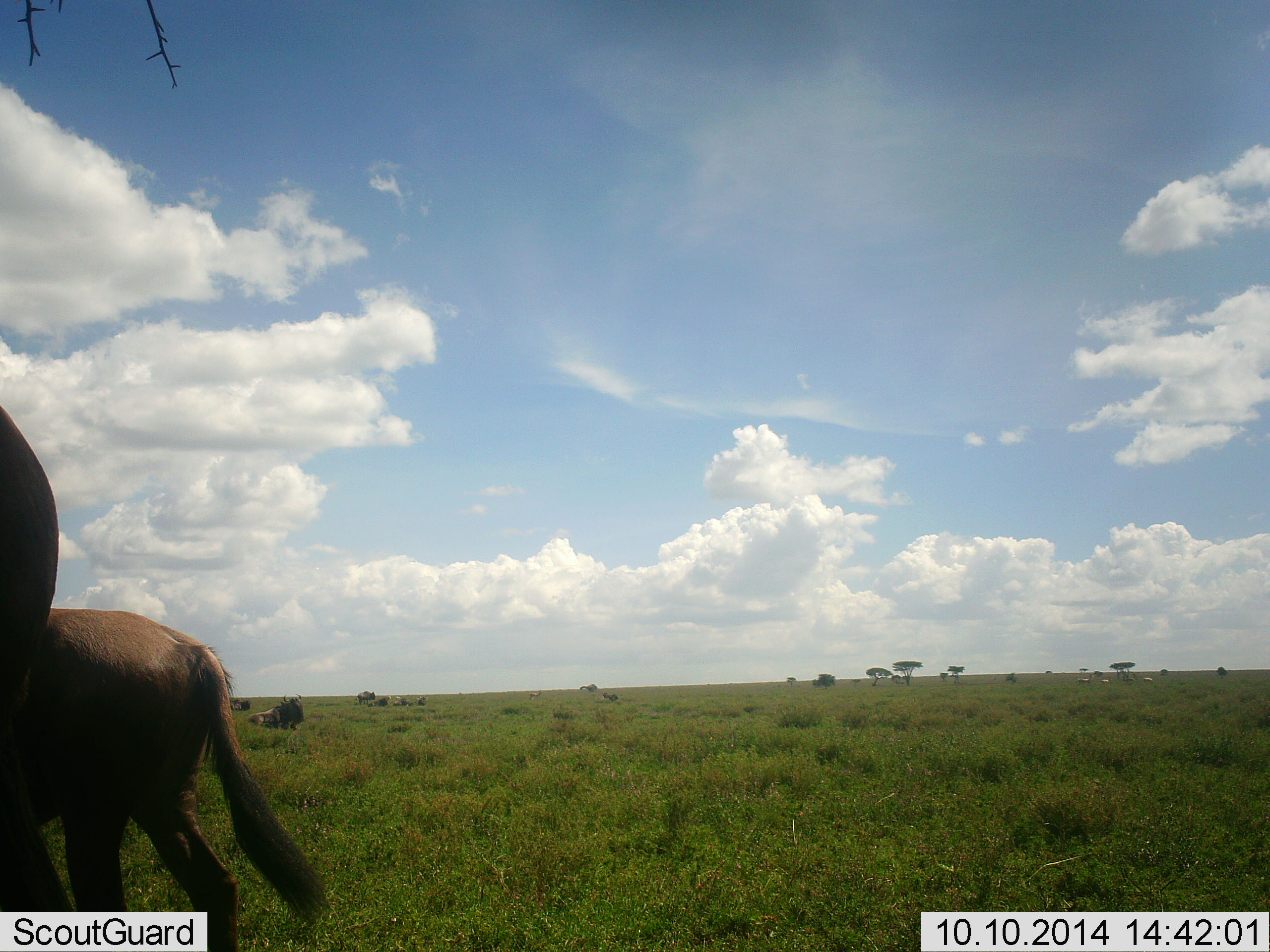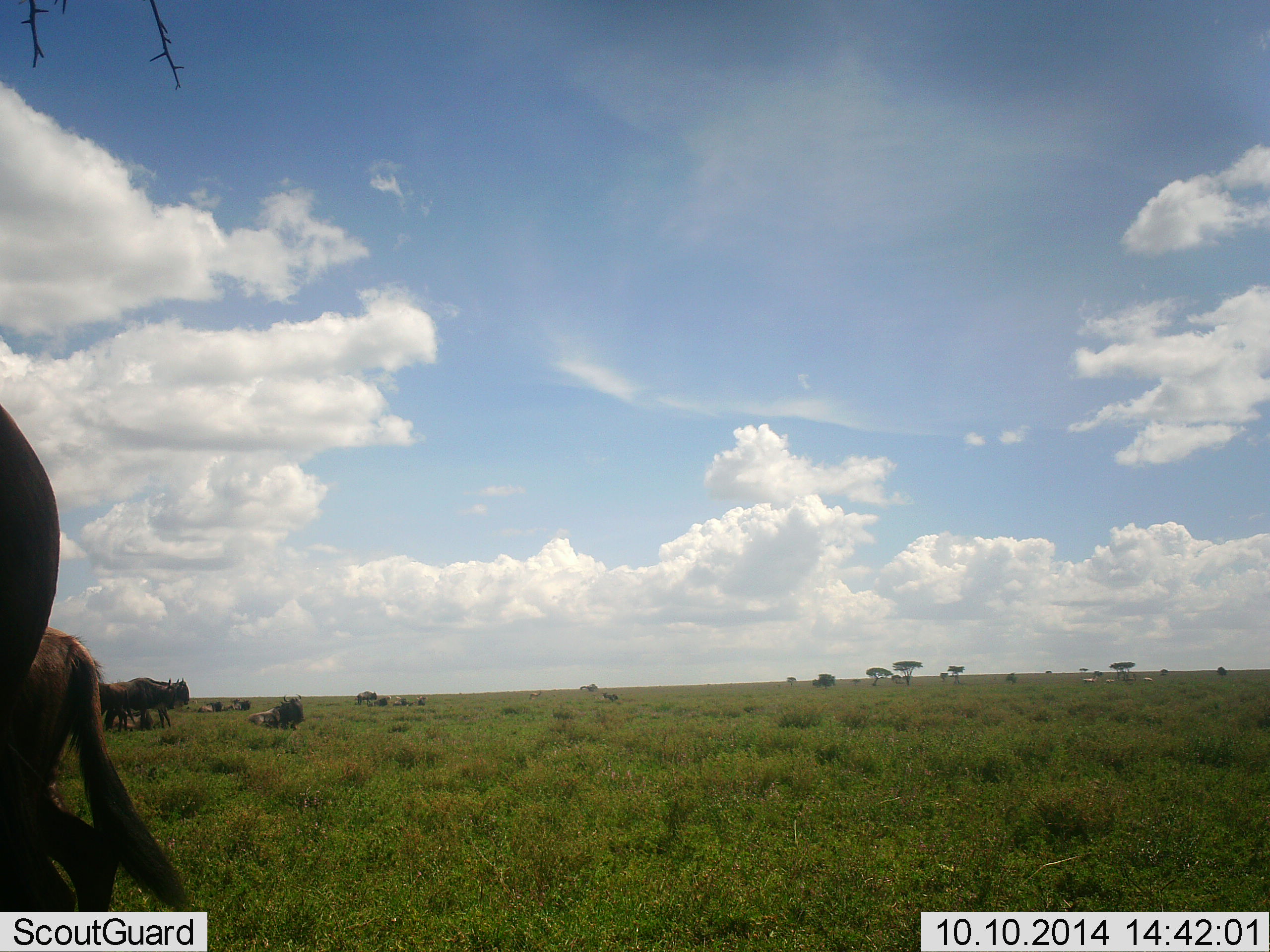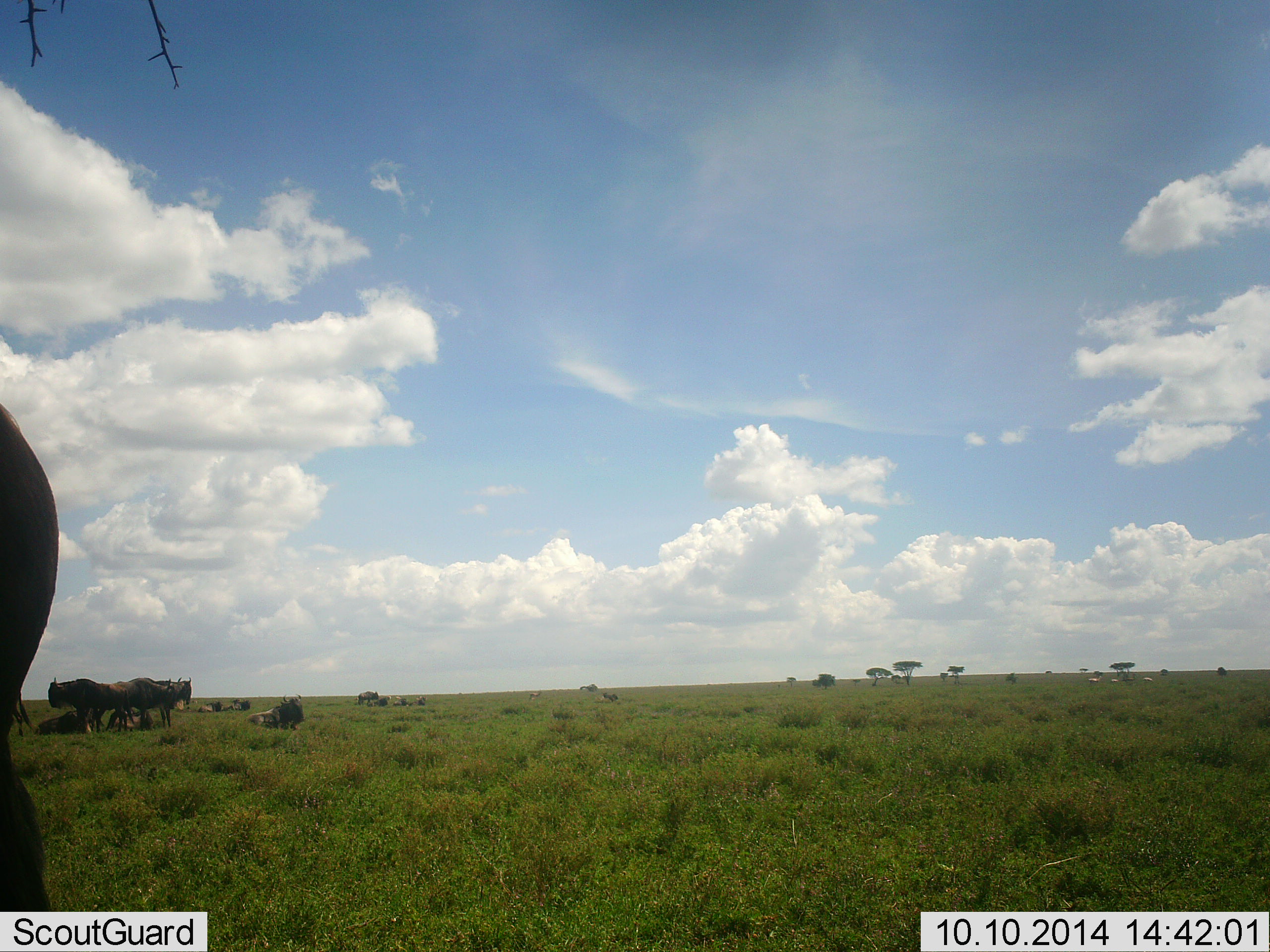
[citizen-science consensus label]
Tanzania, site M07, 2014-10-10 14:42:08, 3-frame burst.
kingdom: Animalia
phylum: Chordata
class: Mammalia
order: Artiodactyla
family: Bovidae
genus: Connochaetes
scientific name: Connochaetes taurinus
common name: blue wildebeest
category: wildebeest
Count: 11-50.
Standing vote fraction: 90%.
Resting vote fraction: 70%.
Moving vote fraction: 40%.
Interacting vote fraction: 10%.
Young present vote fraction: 20%.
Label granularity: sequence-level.